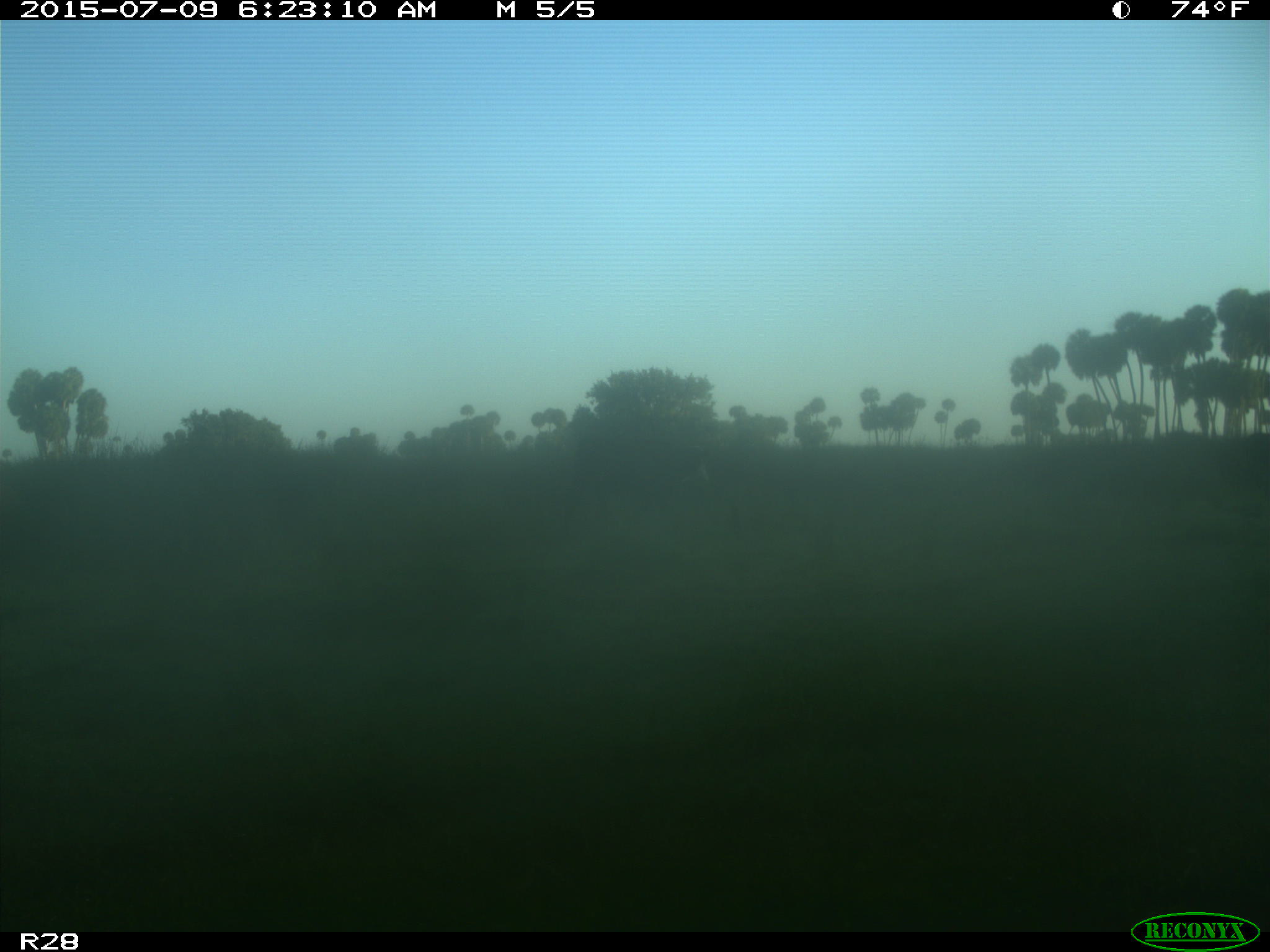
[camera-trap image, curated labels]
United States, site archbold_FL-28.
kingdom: Animalia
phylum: Chordata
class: Mammalia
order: Artiodactyla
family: Bovidae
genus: Bos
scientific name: Bos taurus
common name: domestic cow